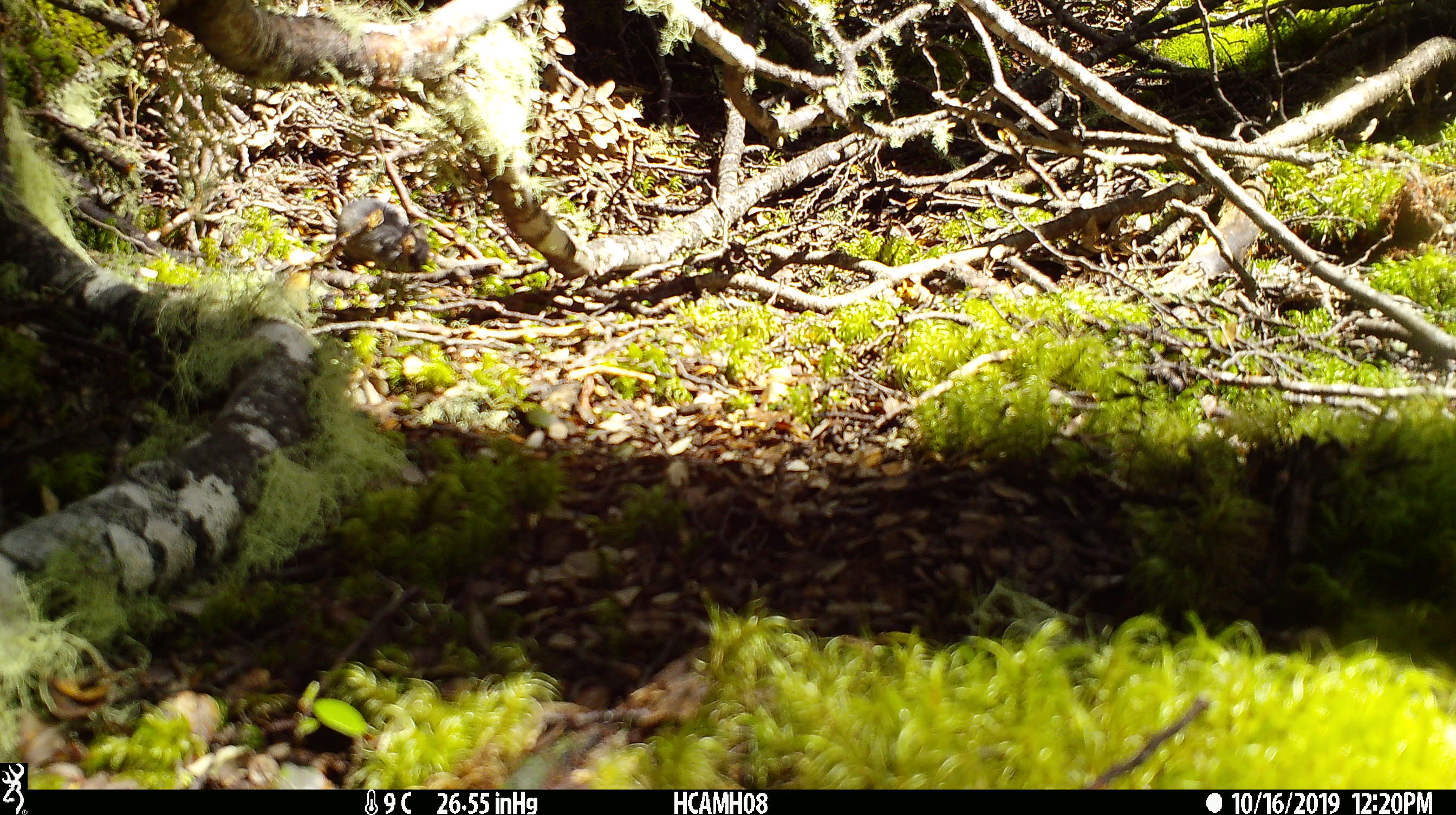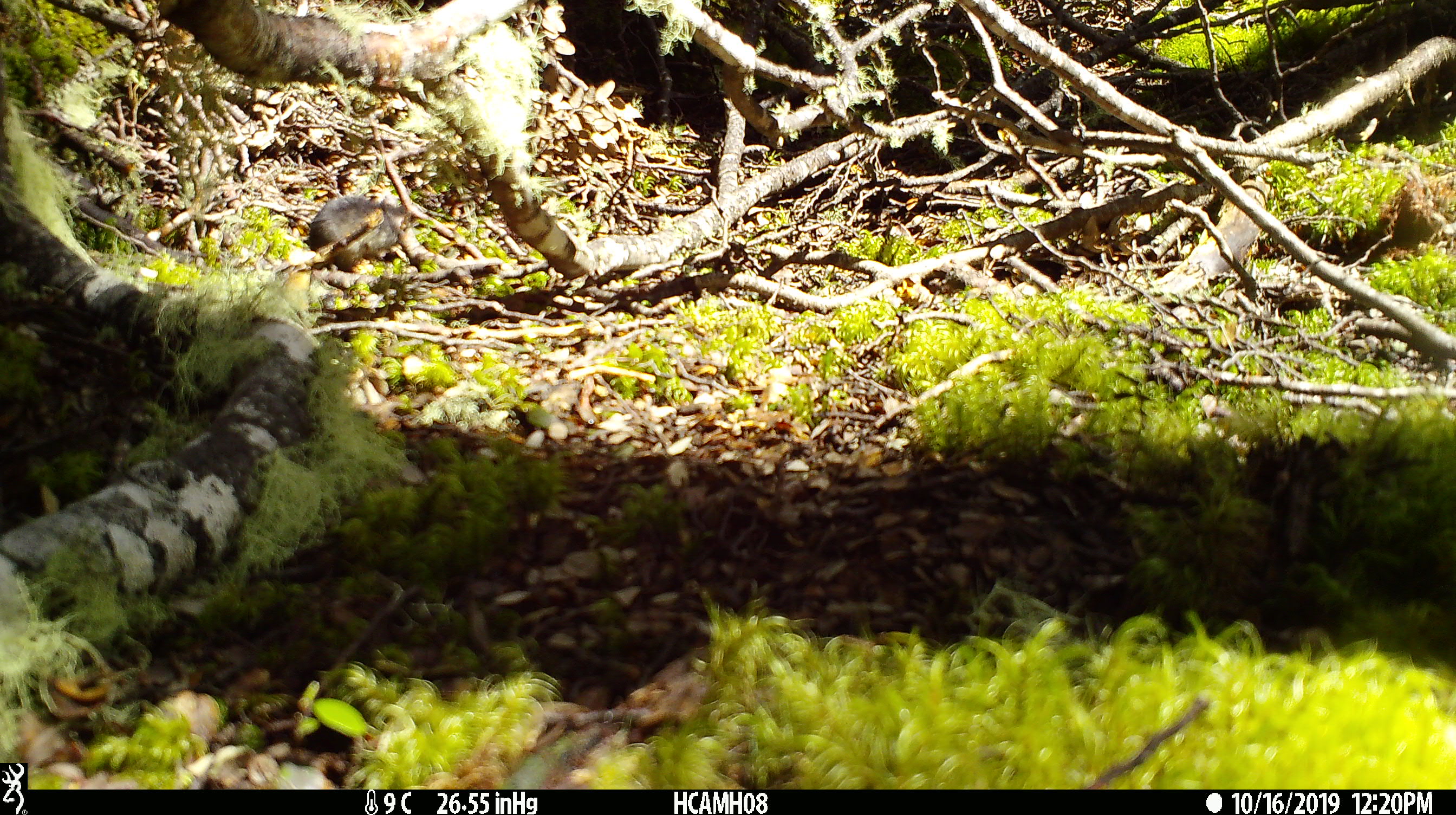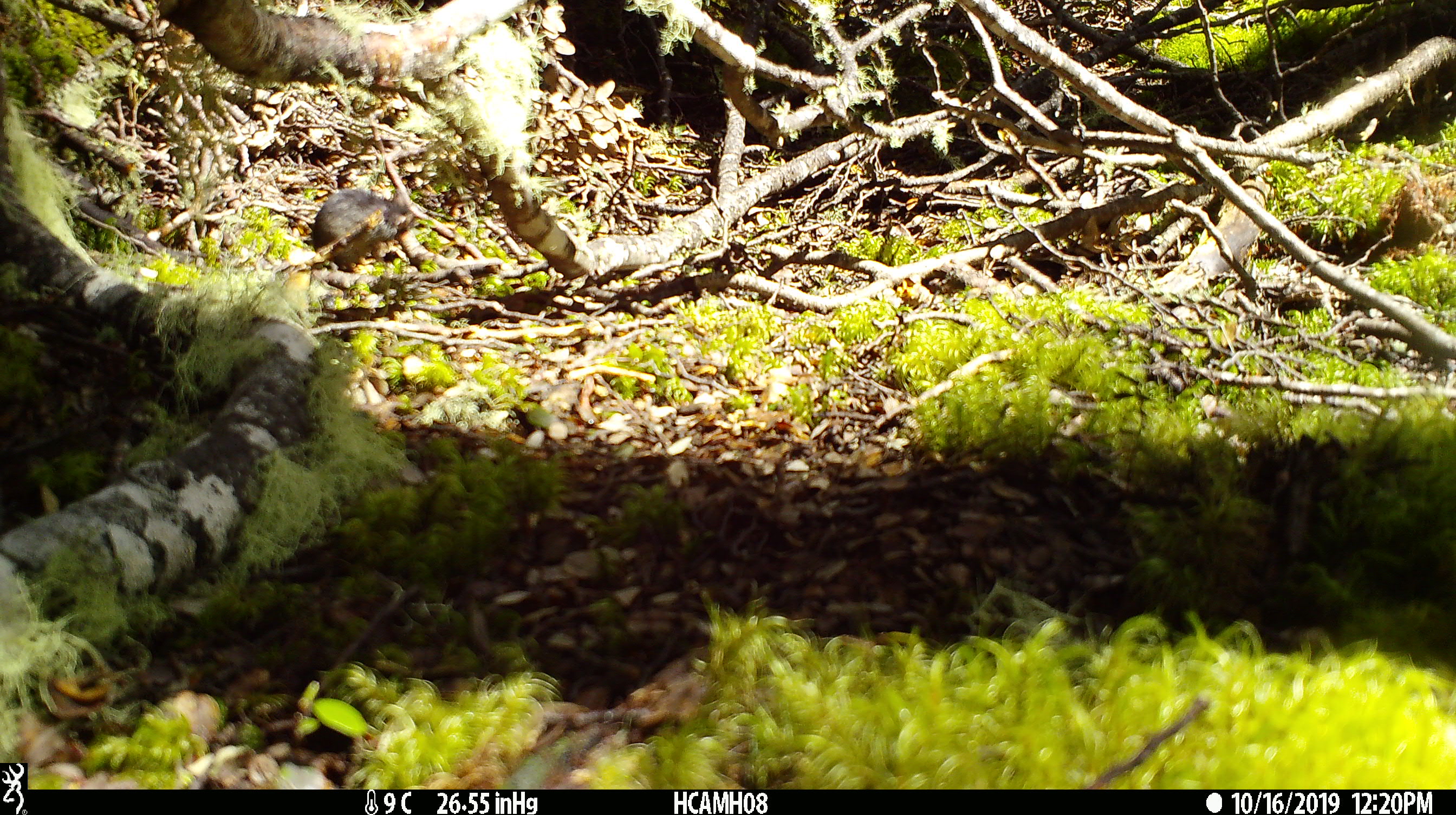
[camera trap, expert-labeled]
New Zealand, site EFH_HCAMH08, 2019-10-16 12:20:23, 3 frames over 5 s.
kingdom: Animalia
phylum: Chordata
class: Mammalia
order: Rodentia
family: Muridae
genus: Mus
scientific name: Mus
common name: mouse